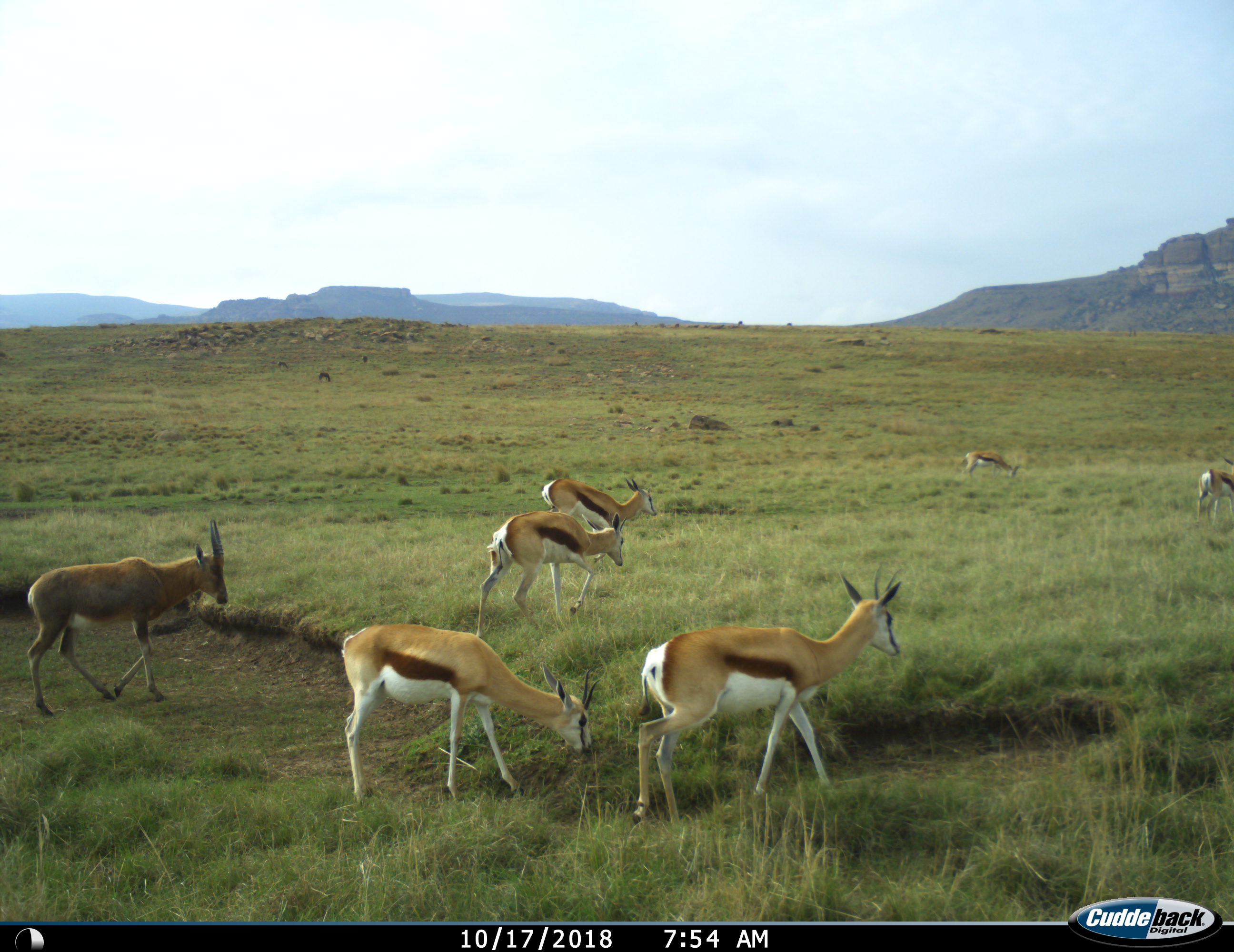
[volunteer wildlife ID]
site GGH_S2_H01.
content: unidentified animal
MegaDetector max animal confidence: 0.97